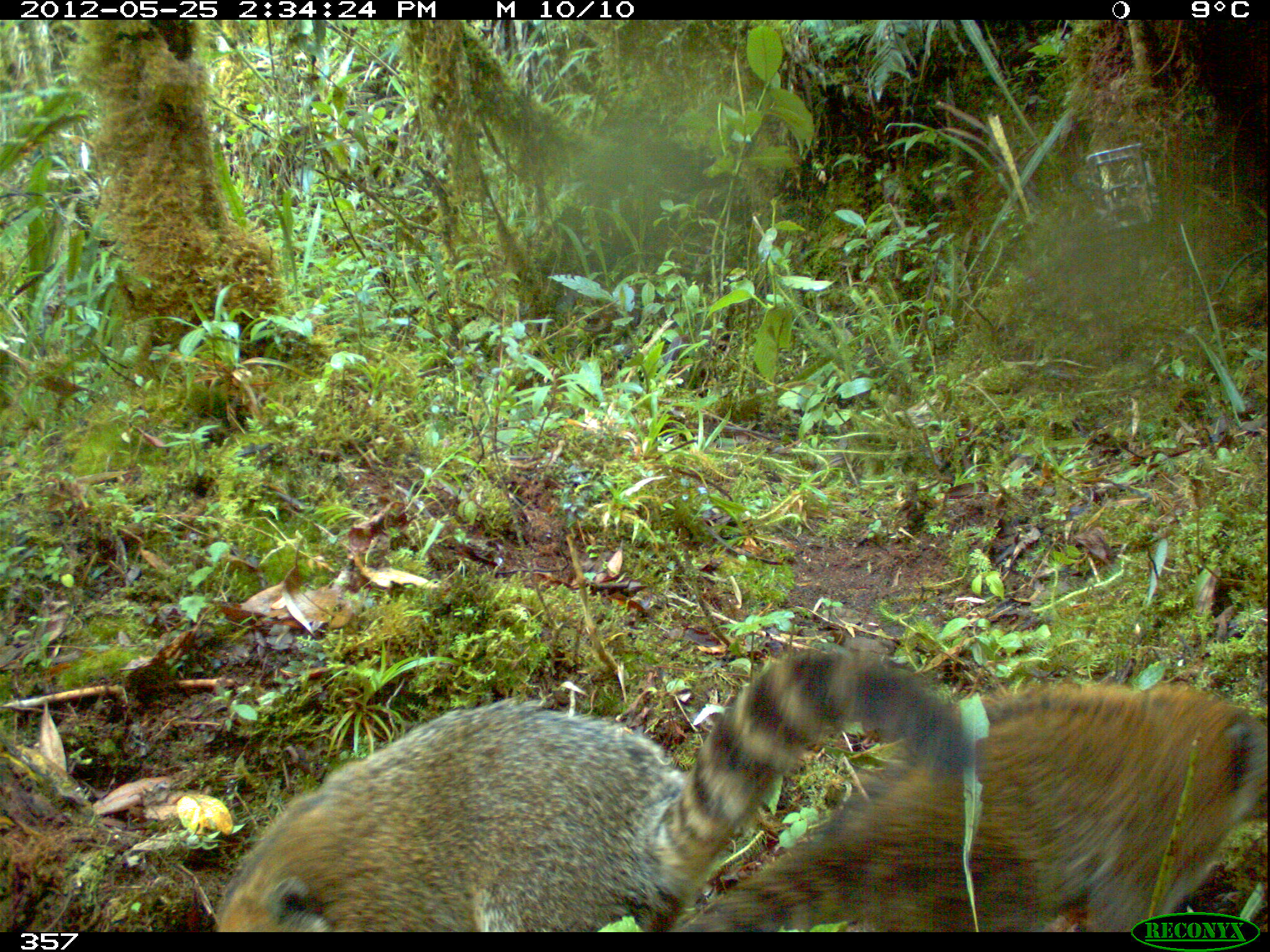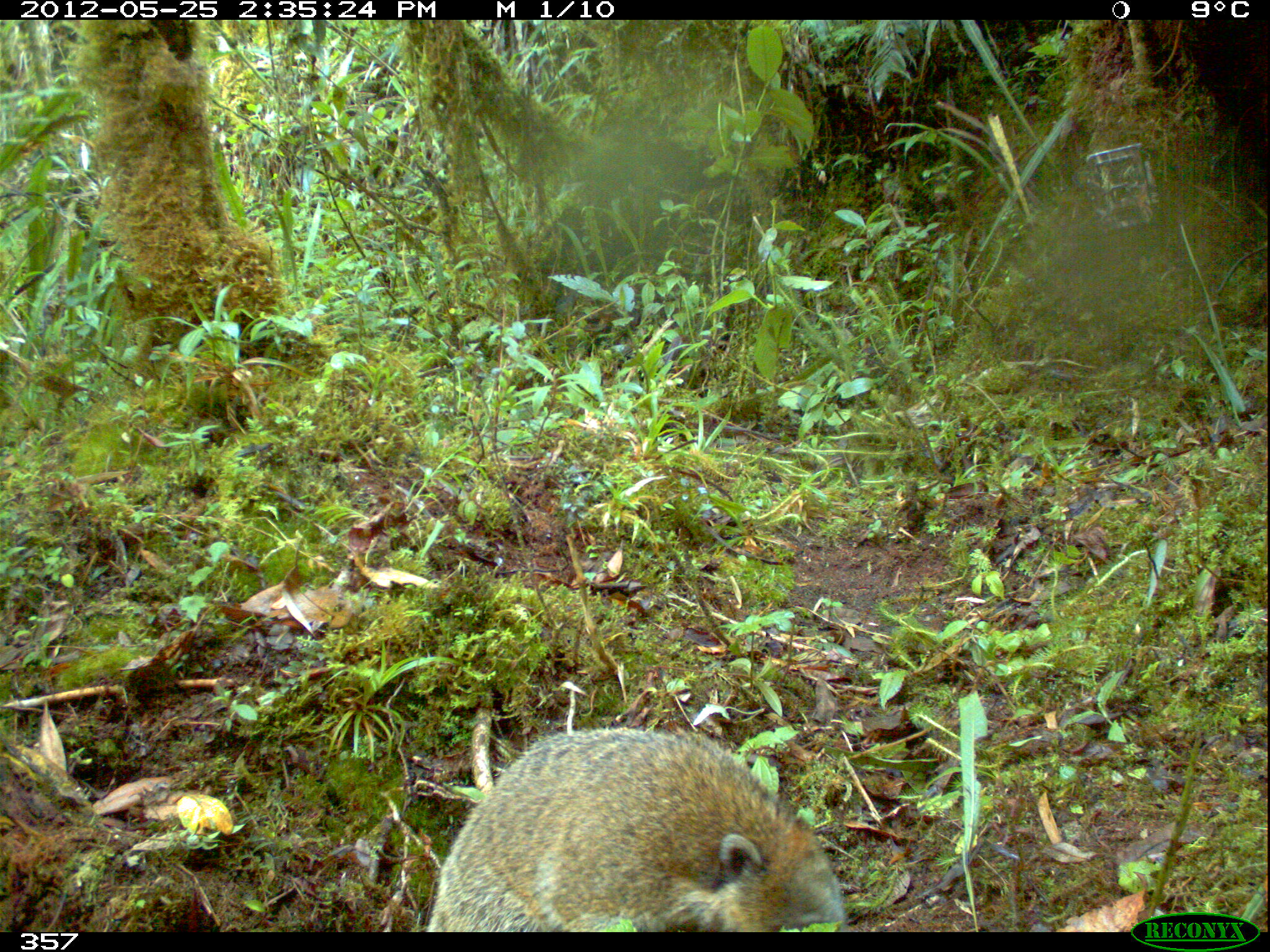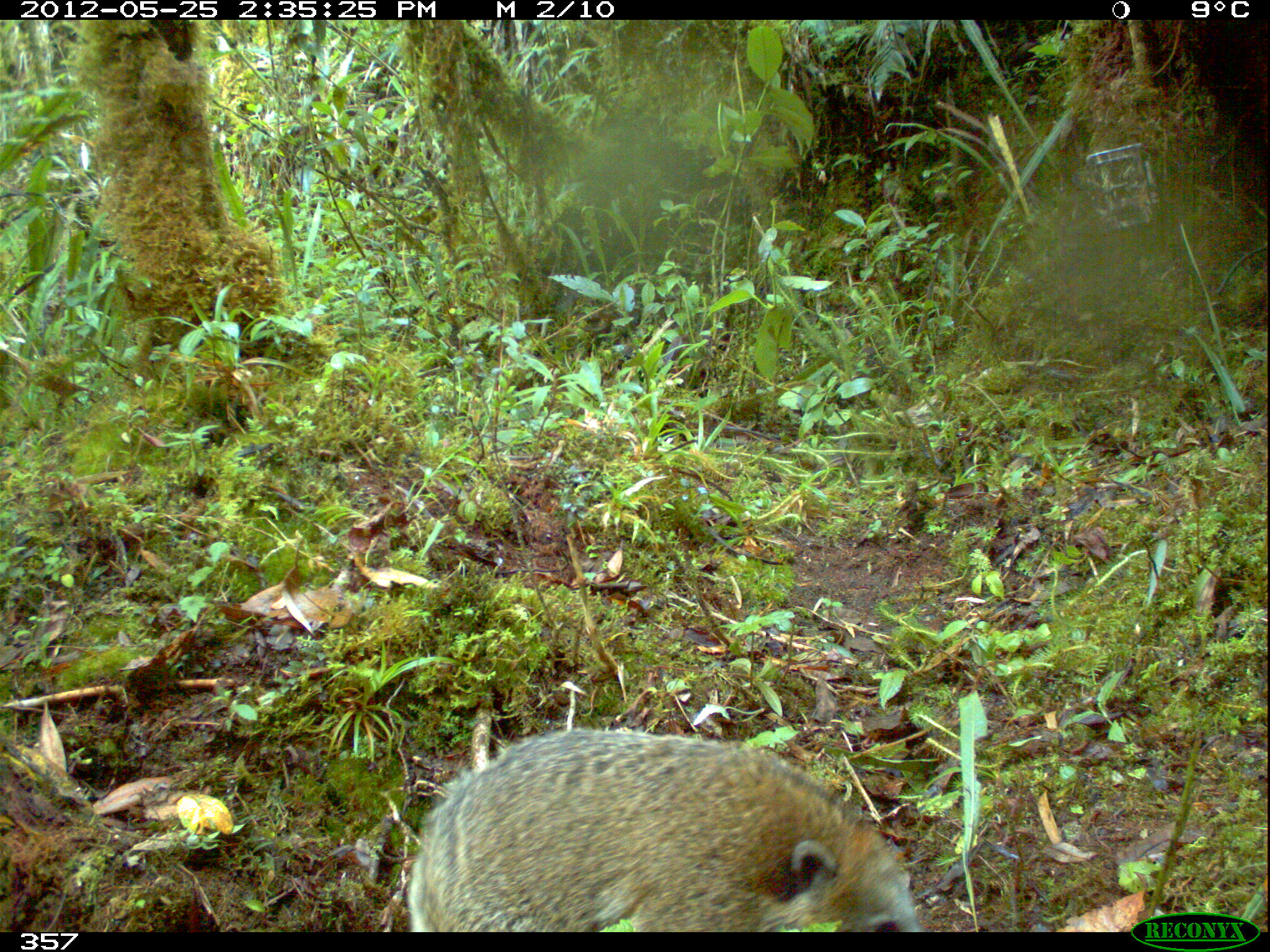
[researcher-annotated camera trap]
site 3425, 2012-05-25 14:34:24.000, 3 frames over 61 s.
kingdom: Animalia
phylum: Chordata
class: Mammalia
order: Carnivora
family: Procyonidae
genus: Nasua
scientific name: Nasua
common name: coatis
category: unknown coati